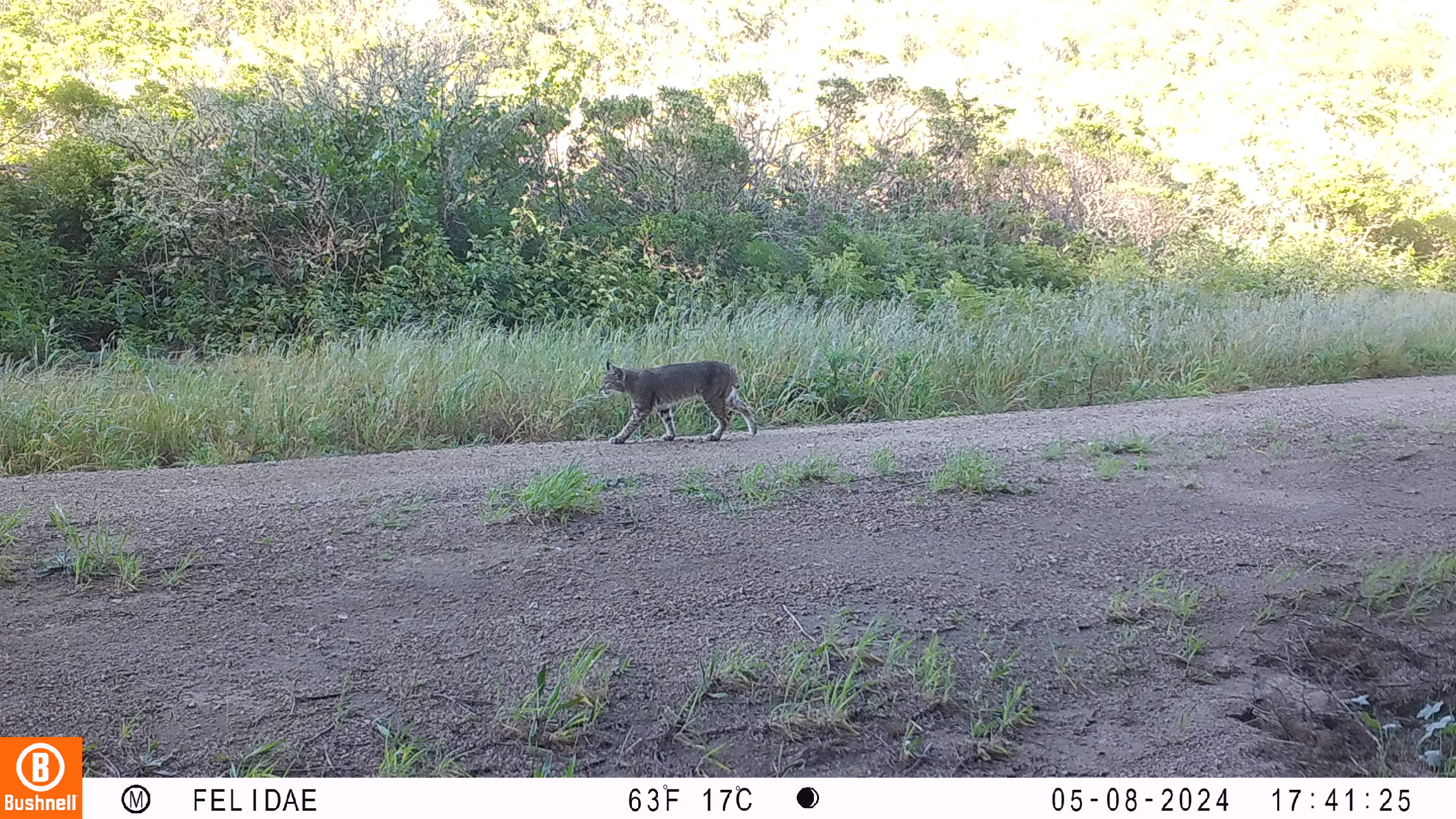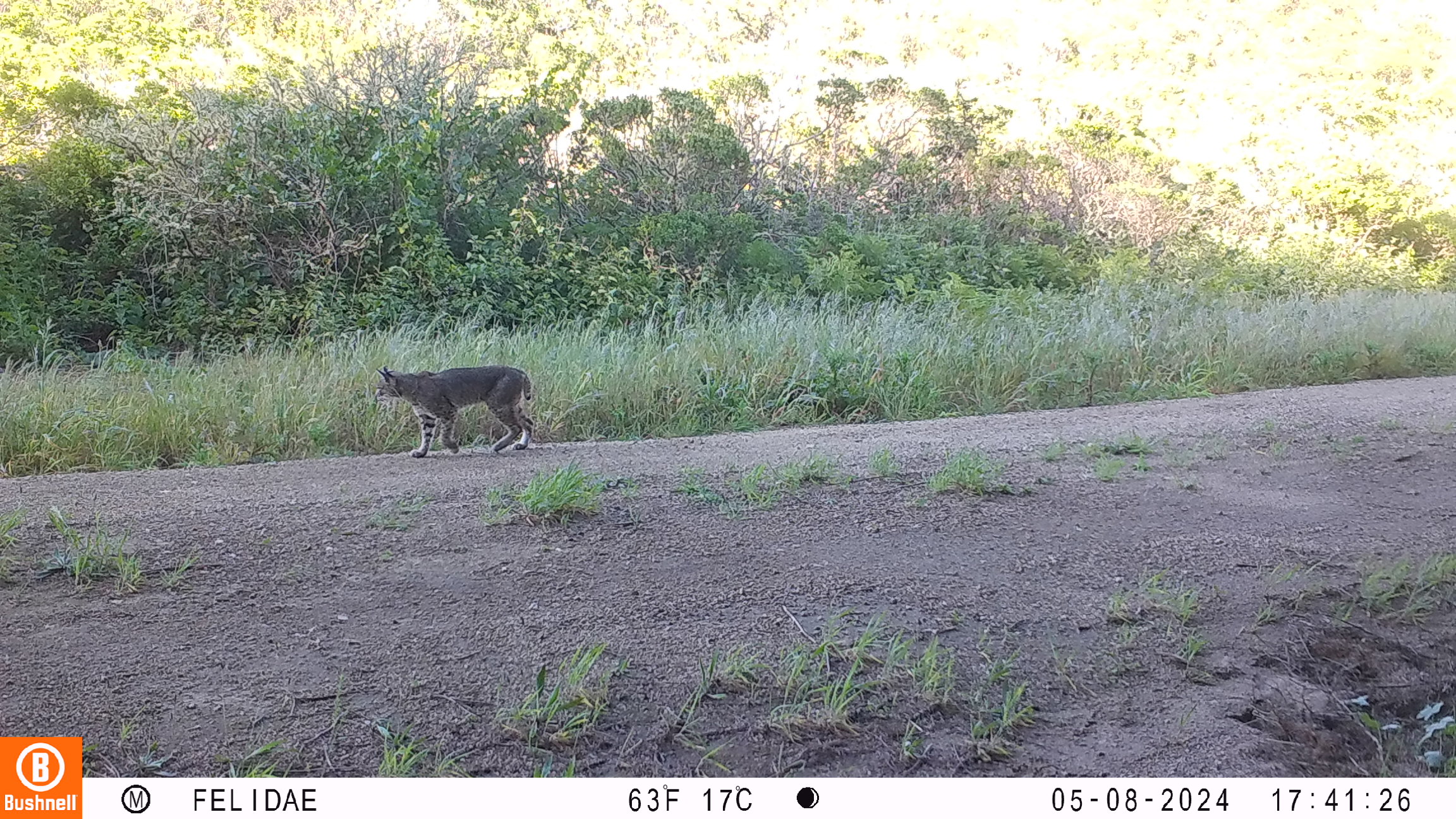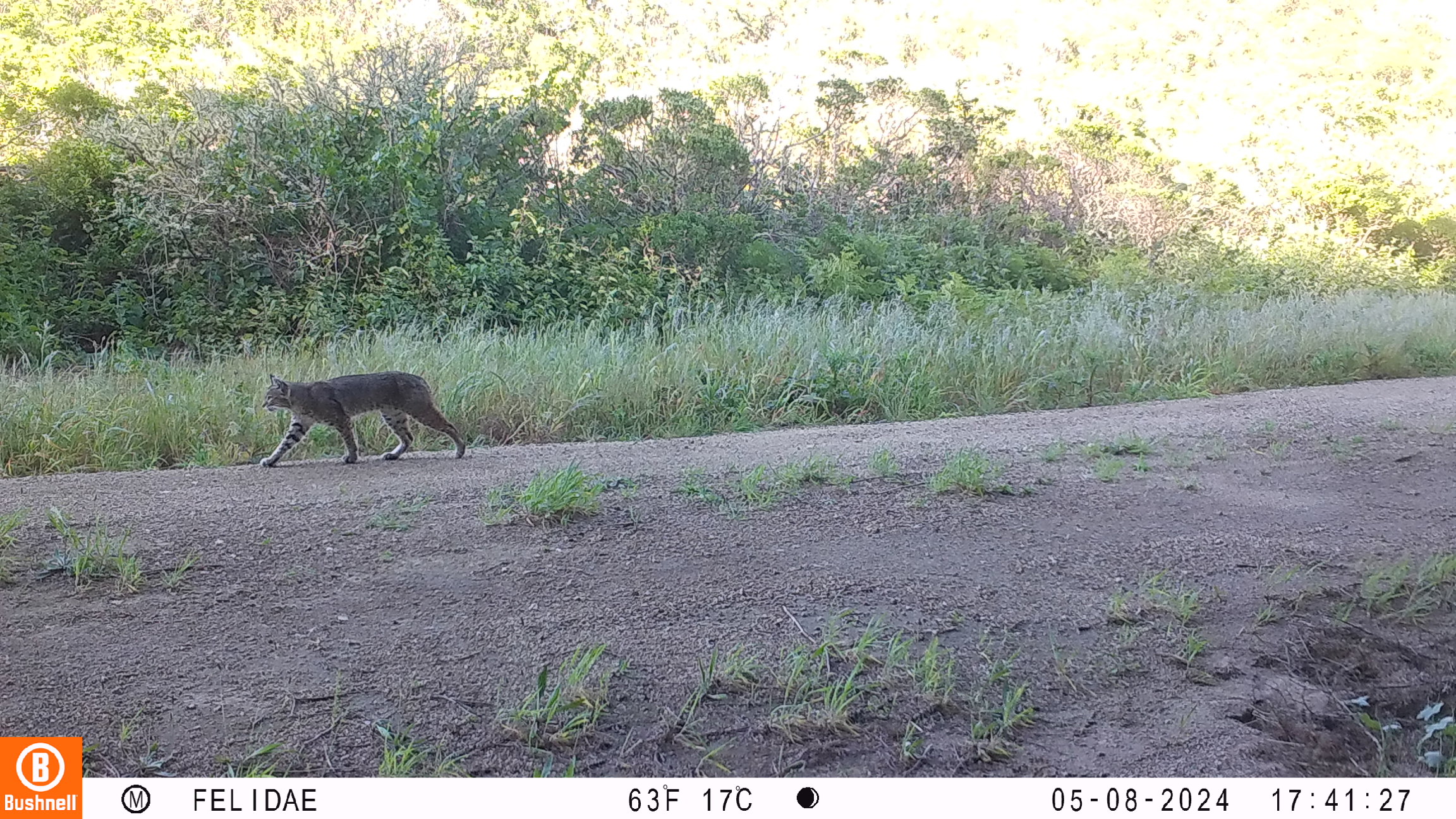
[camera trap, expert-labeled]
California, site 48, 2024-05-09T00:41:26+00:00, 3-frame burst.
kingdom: Animalia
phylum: Chordata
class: Mammalia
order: Carnivora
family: Felidae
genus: Lynx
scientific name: Lynx rufus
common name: bobcat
Bobcat (Lynx rufus).